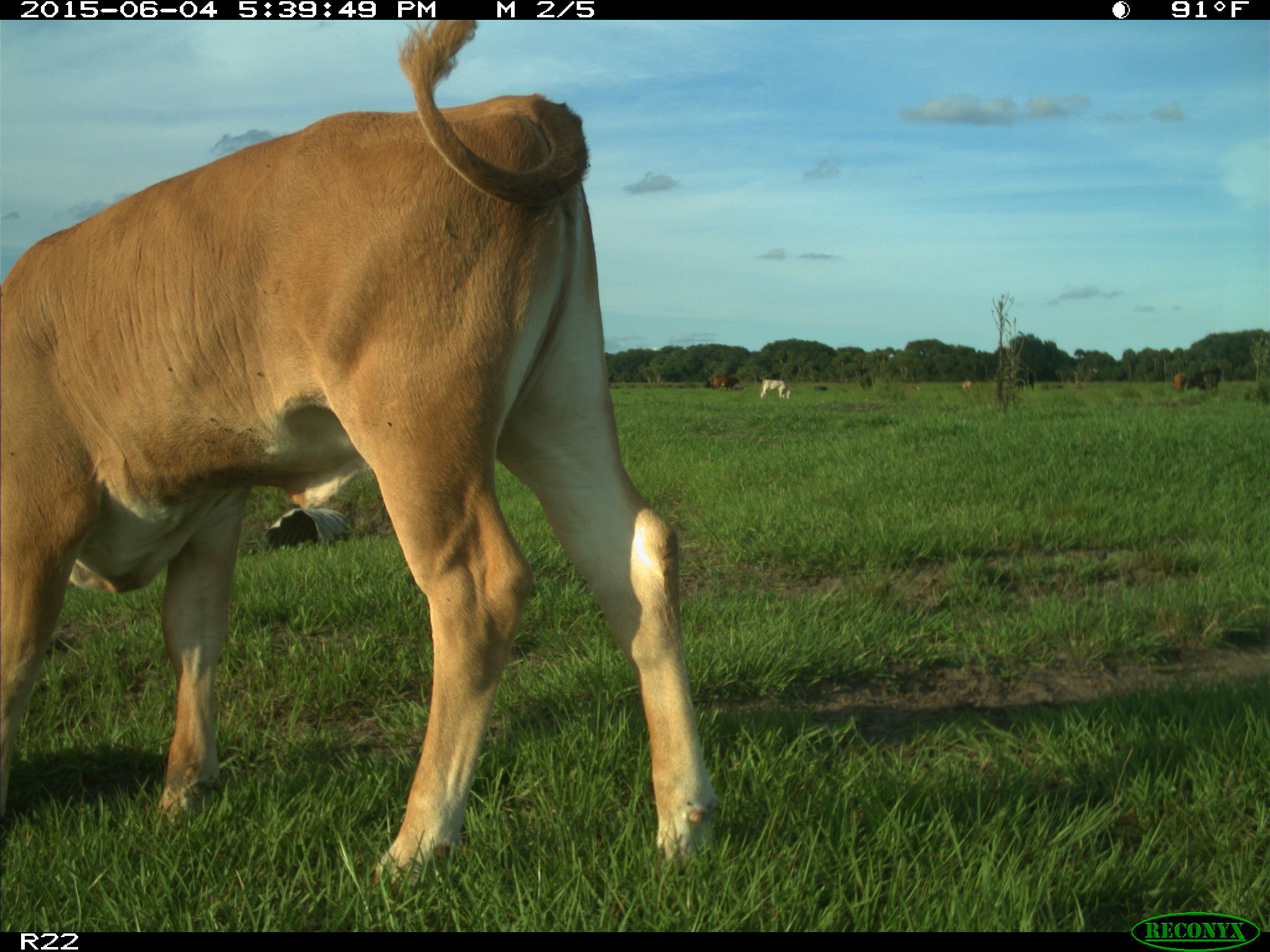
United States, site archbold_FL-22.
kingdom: Animalia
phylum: Chordata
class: Mammalia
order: Artiodactyla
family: Bovidae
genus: Bos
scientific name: Bos taurus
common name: domestic cow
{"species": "Bos taurus (domestic cow)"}